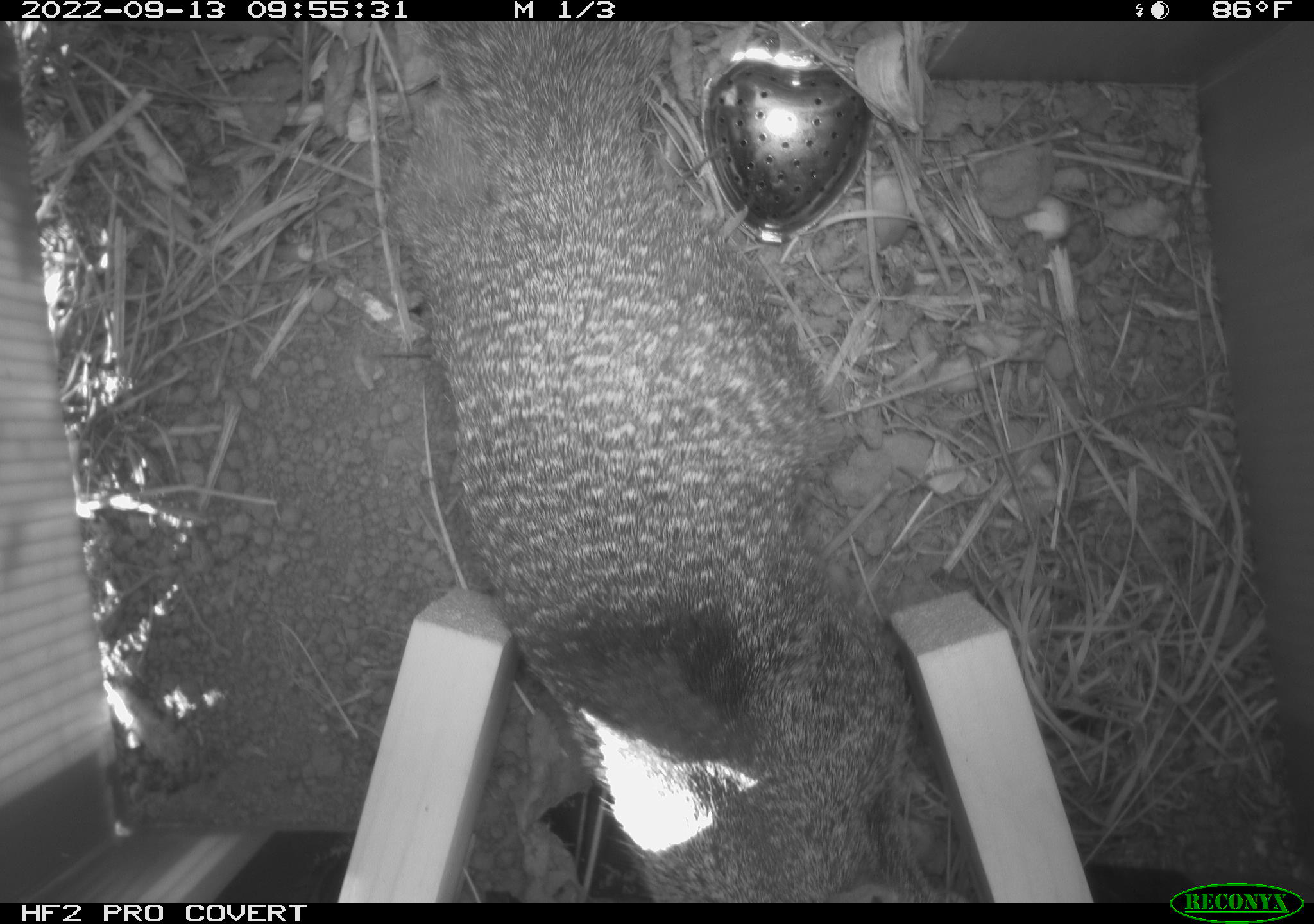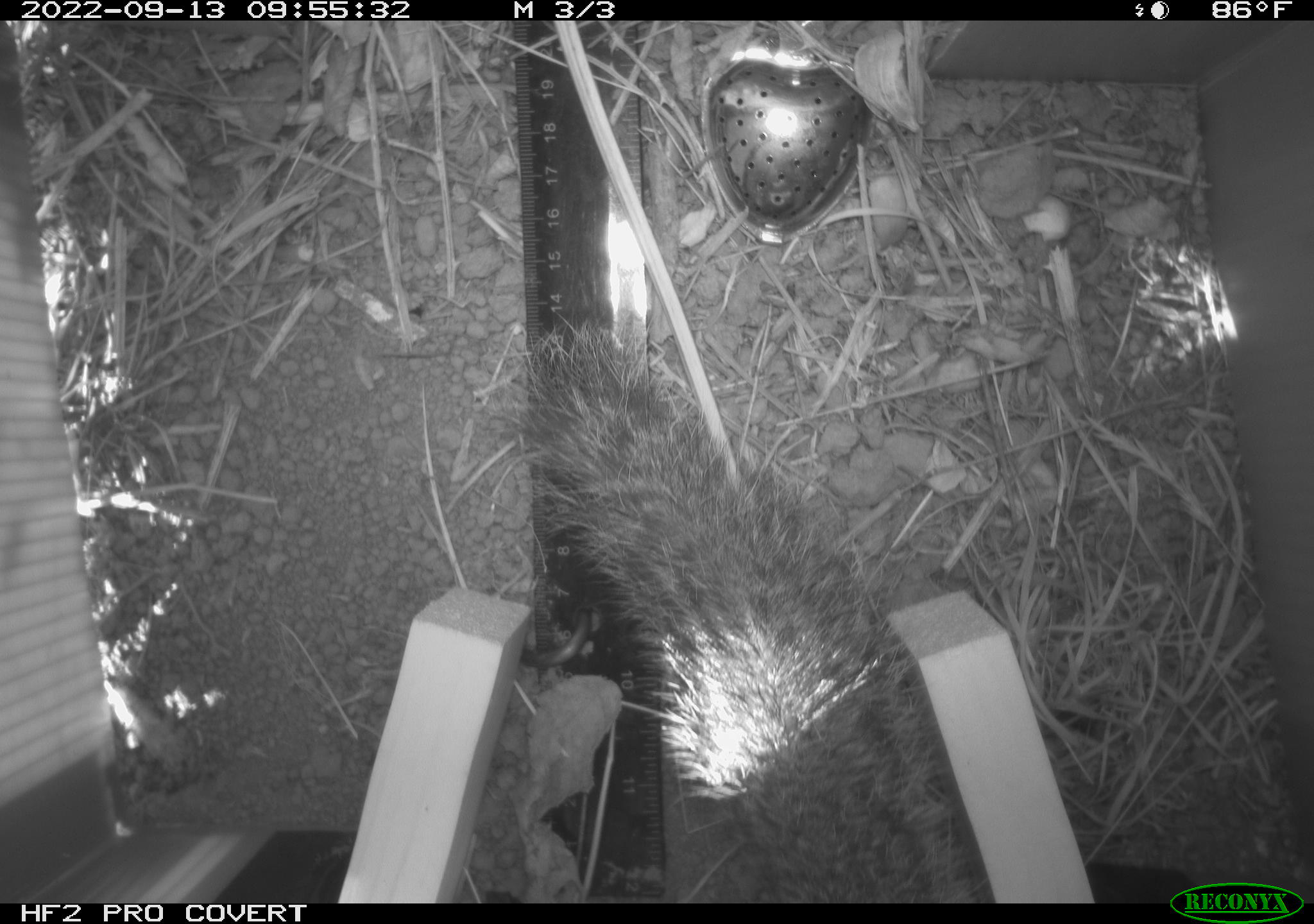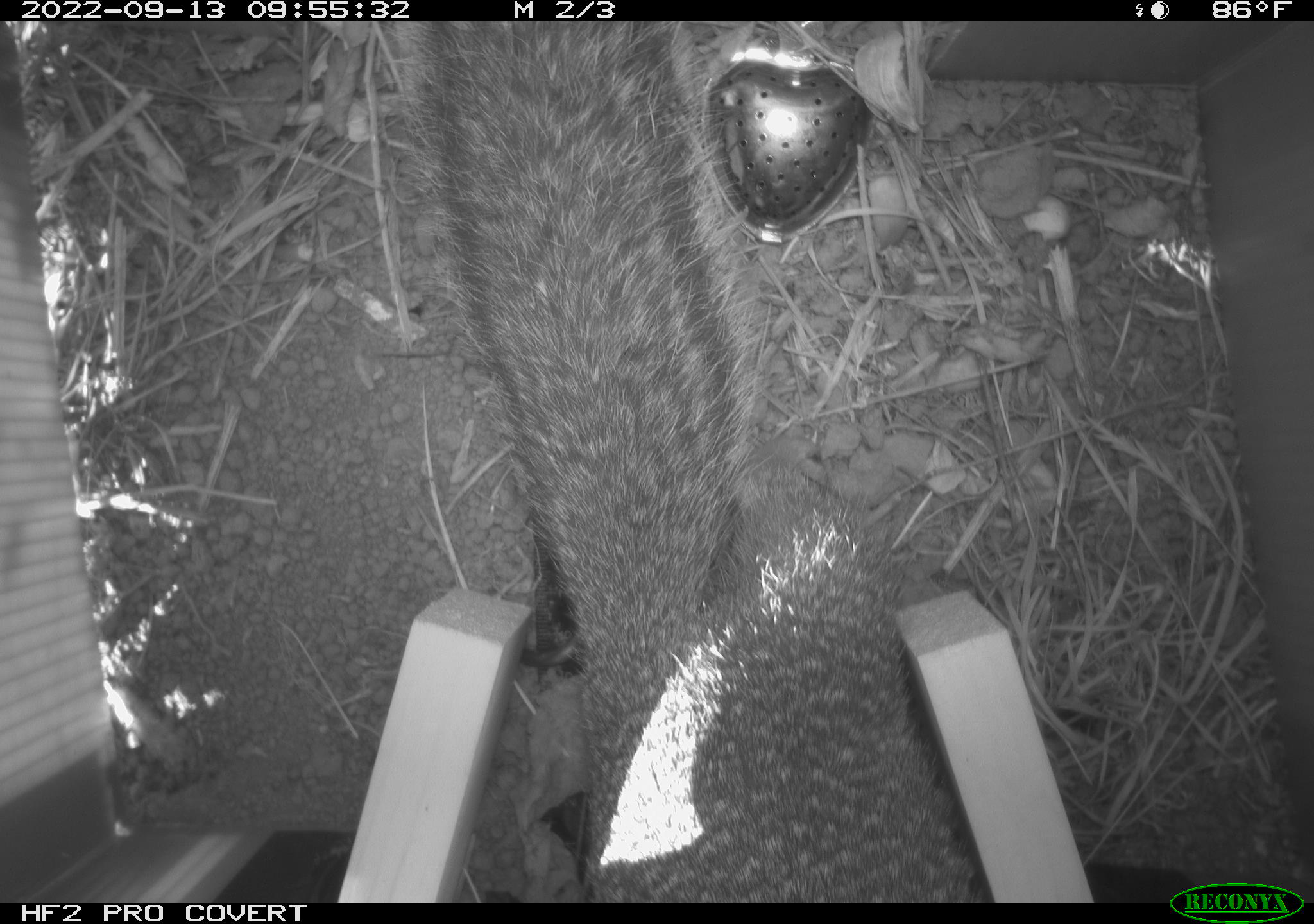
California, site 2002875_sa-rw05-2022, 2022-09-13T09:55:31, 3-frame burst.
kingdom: Animalia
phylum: Chordata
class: Mammalia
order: Rodentia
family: Sciuridae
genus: Otospermophilus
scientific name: Otospermophilus beecheyi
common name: california ground squirrel